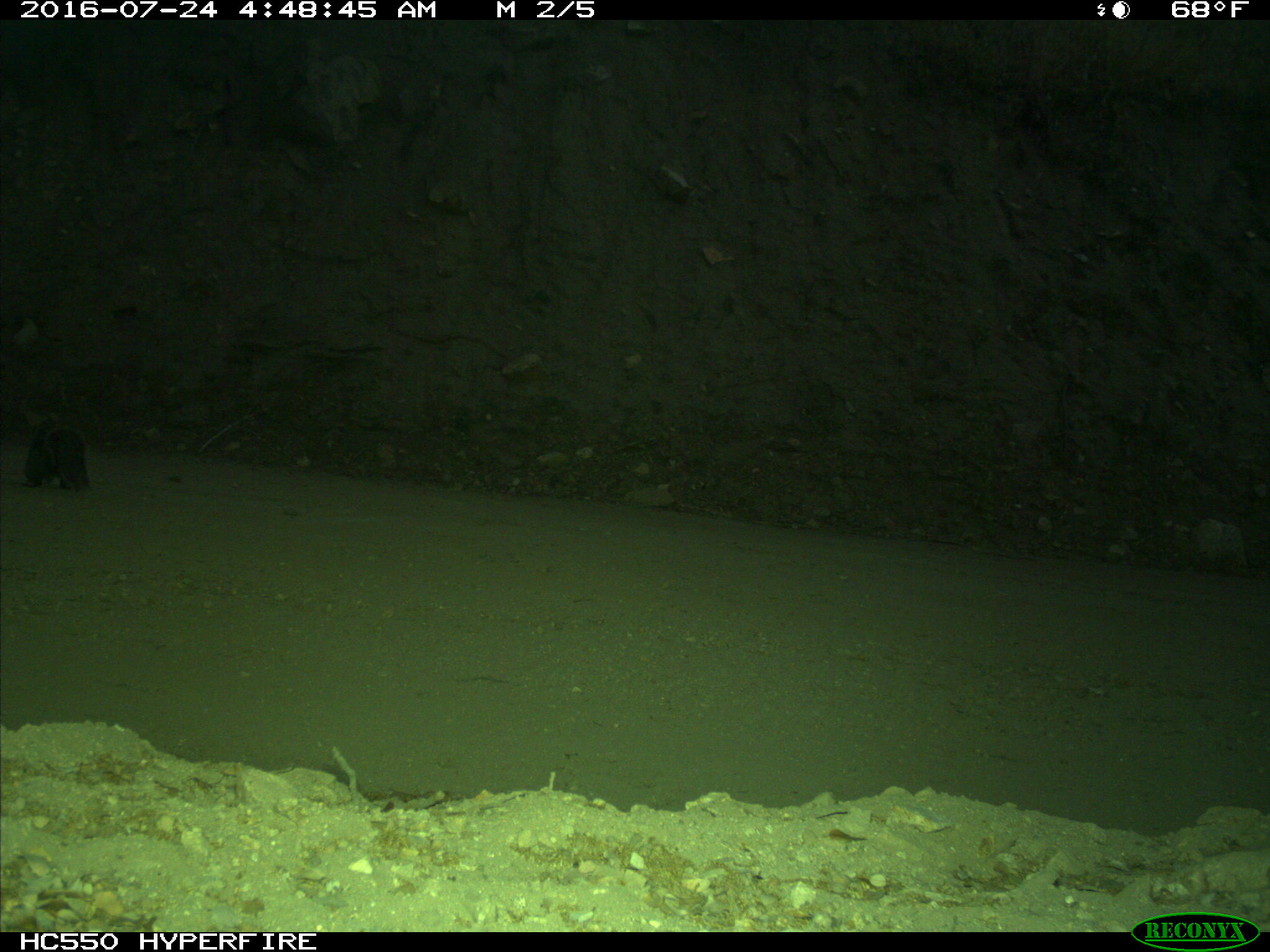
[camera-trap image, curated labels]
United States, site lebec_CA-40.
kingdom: Animalia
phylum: Chordata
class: Mammalia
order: Rodentia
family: Sciuridae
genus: Sciurus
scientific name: Sciurus carolinensis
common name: eastern gray squirrel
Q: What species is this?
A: Sciurus carolinensis (eastern gray squirrel).